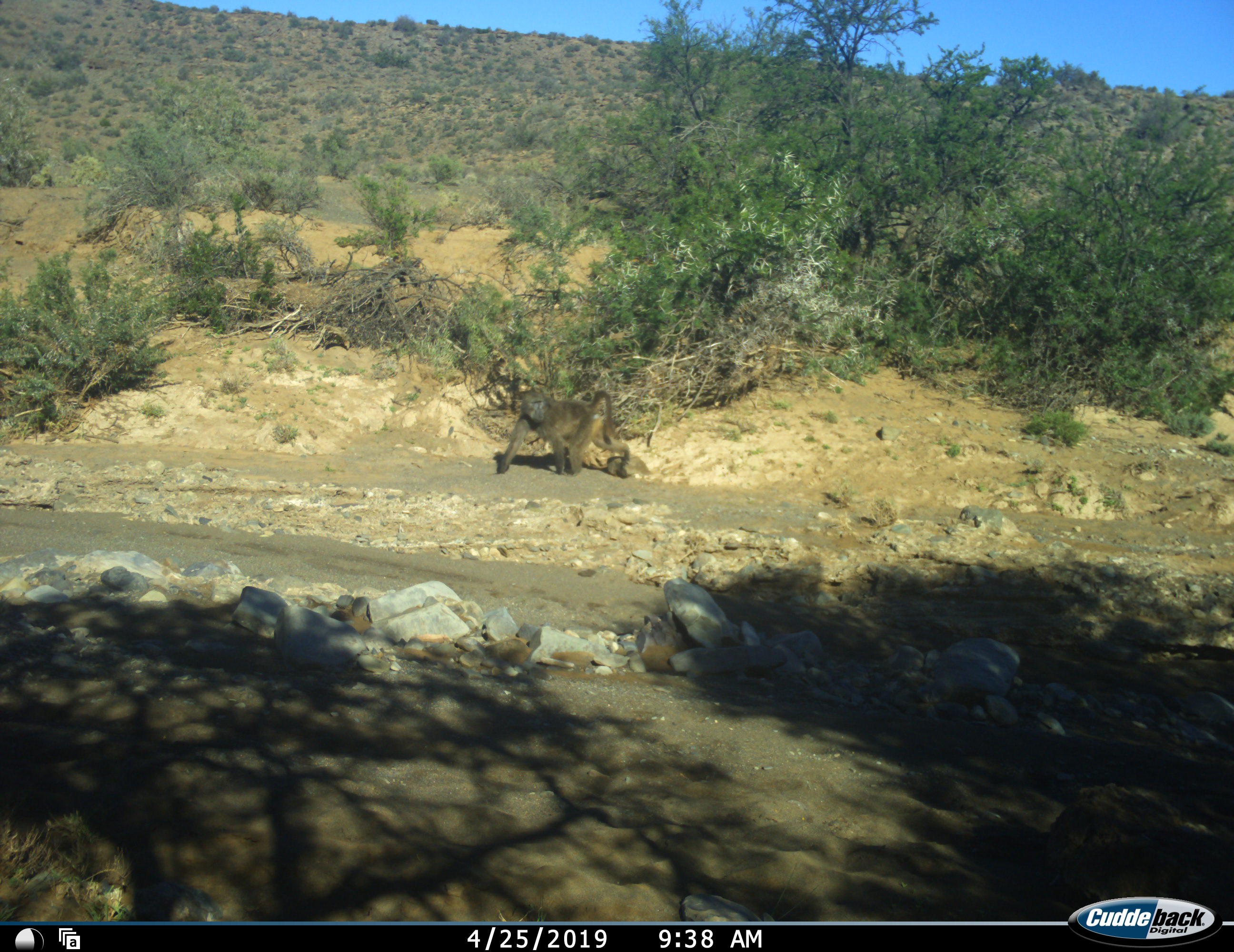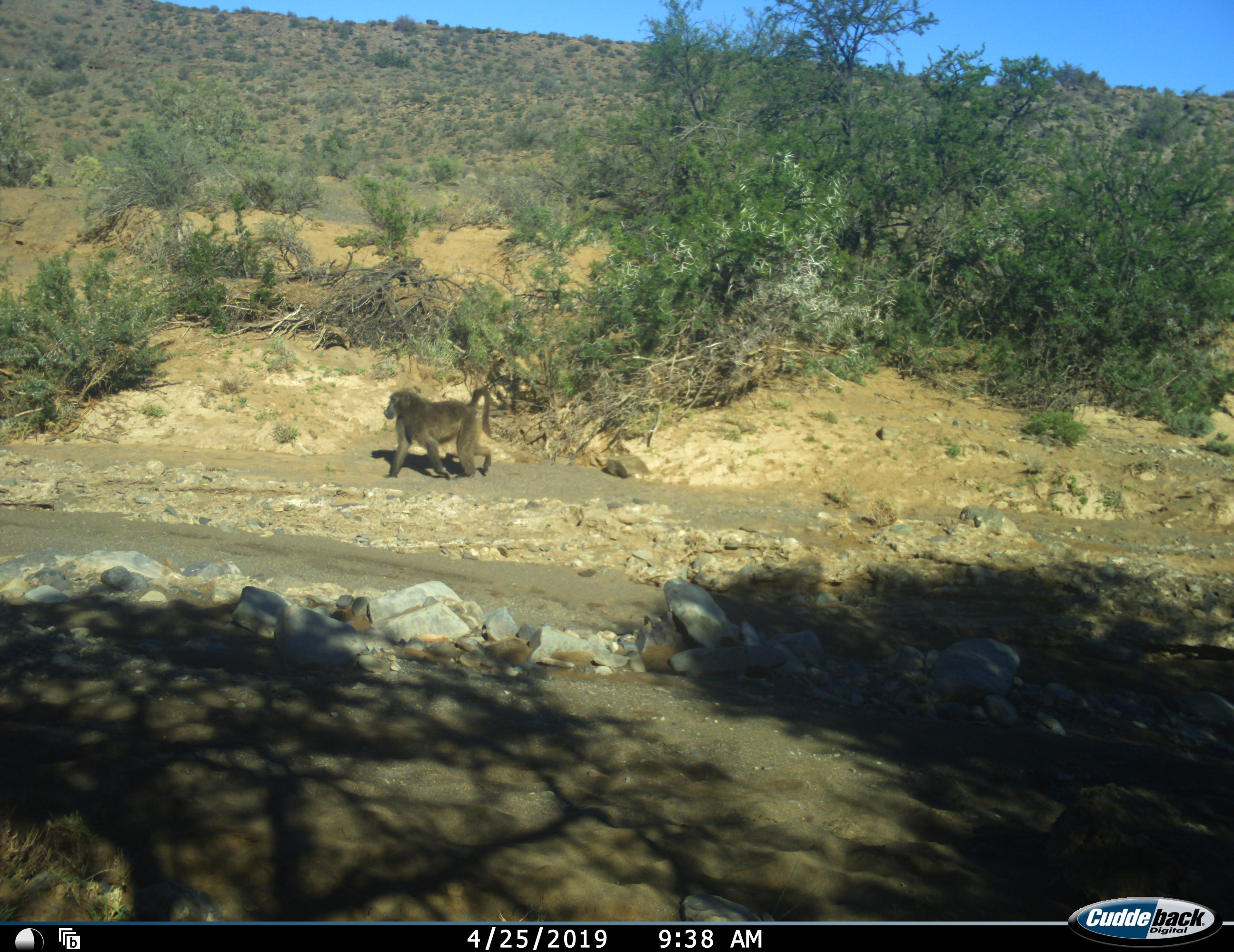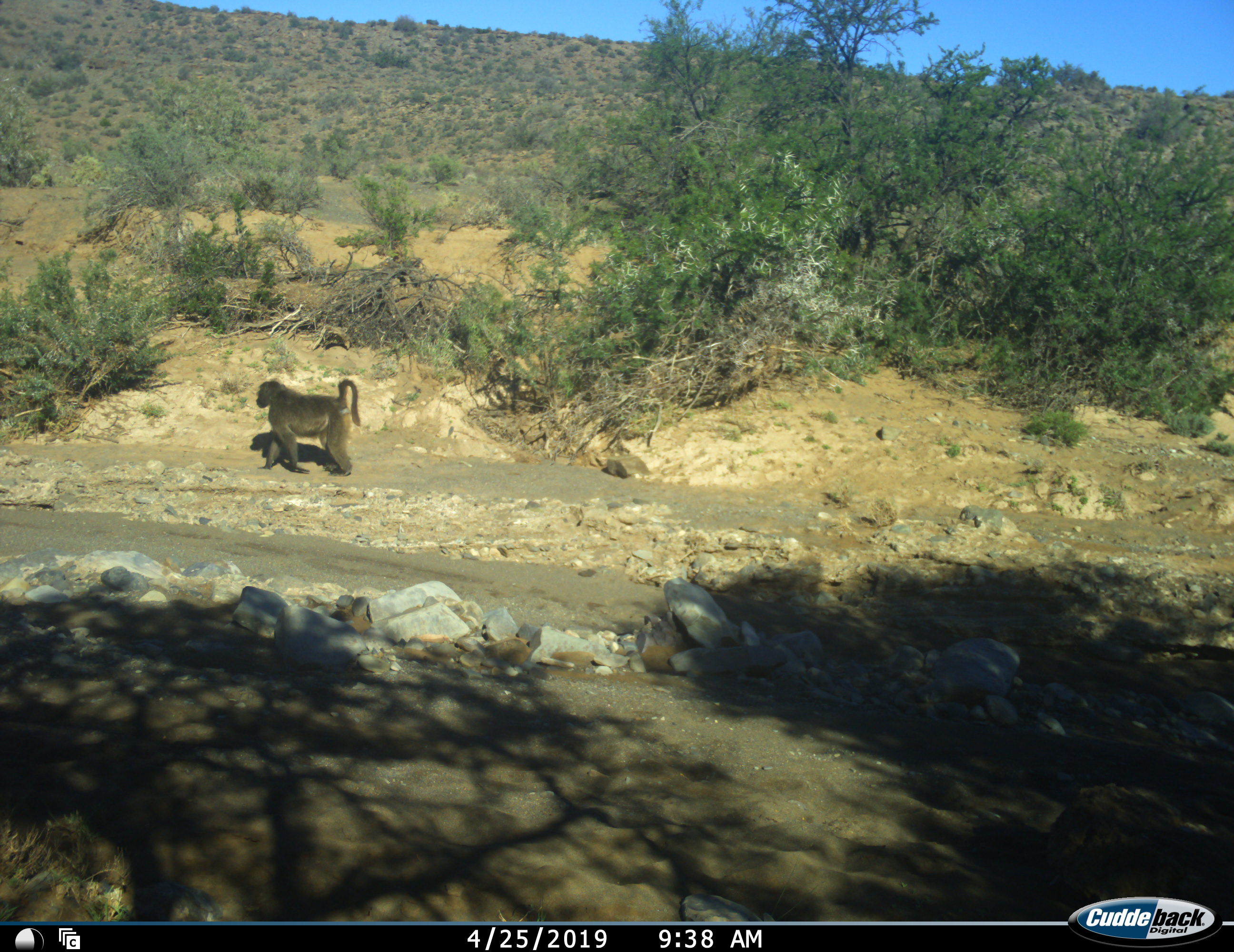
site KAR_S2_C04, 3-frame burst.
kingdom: Animalia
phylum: Chordata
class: Mammalia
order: Primates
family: Cercopithecidae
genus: Papio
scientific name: Papio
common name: baboon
Baboon (Papio), count 1. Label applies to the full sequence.